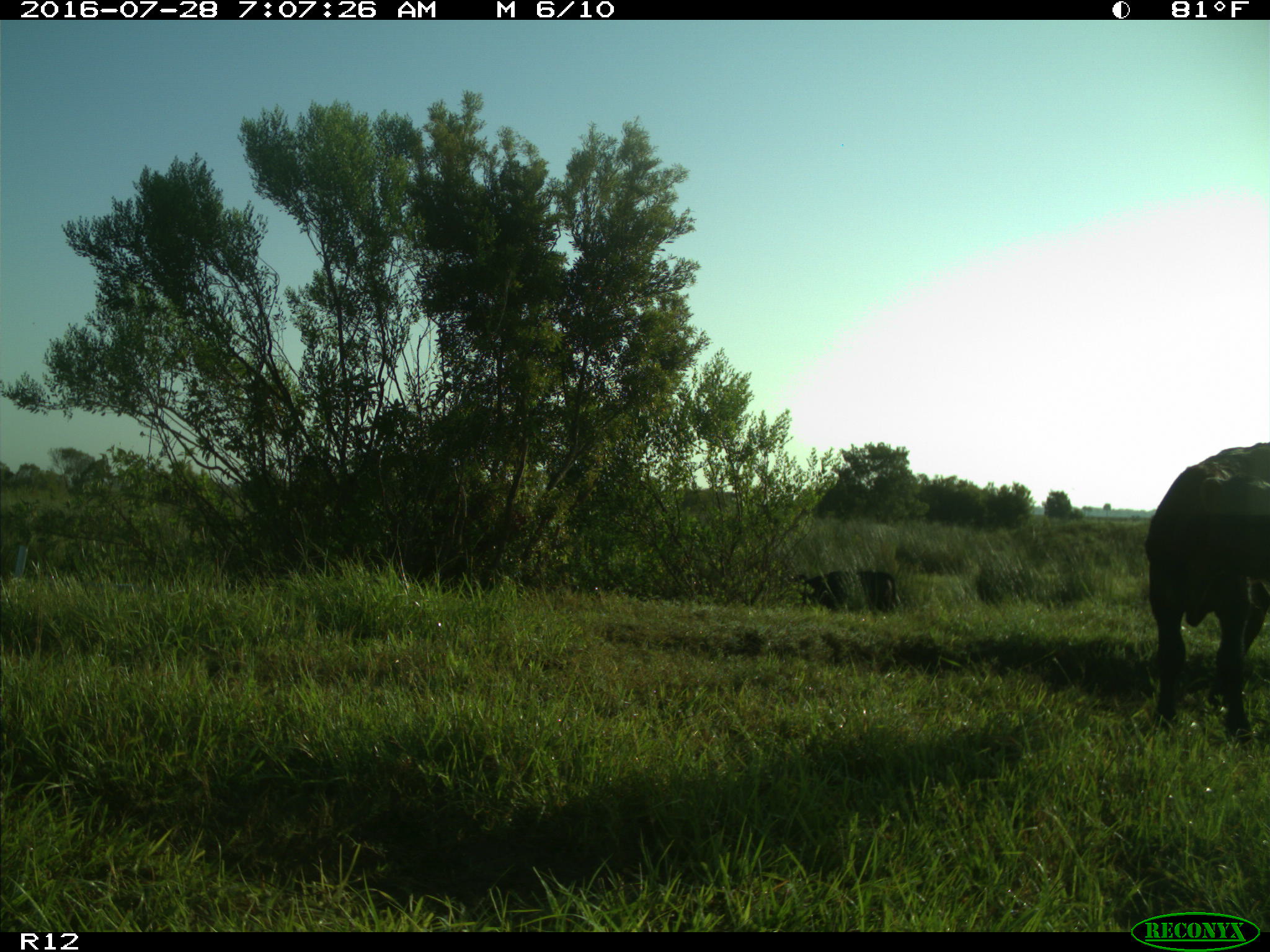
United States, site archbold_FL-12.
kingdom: Animalia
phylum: Chordata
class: Mammalia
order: Artiodactyla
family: Bovidae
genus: Bos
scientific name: Bos taurus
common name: domestic cow